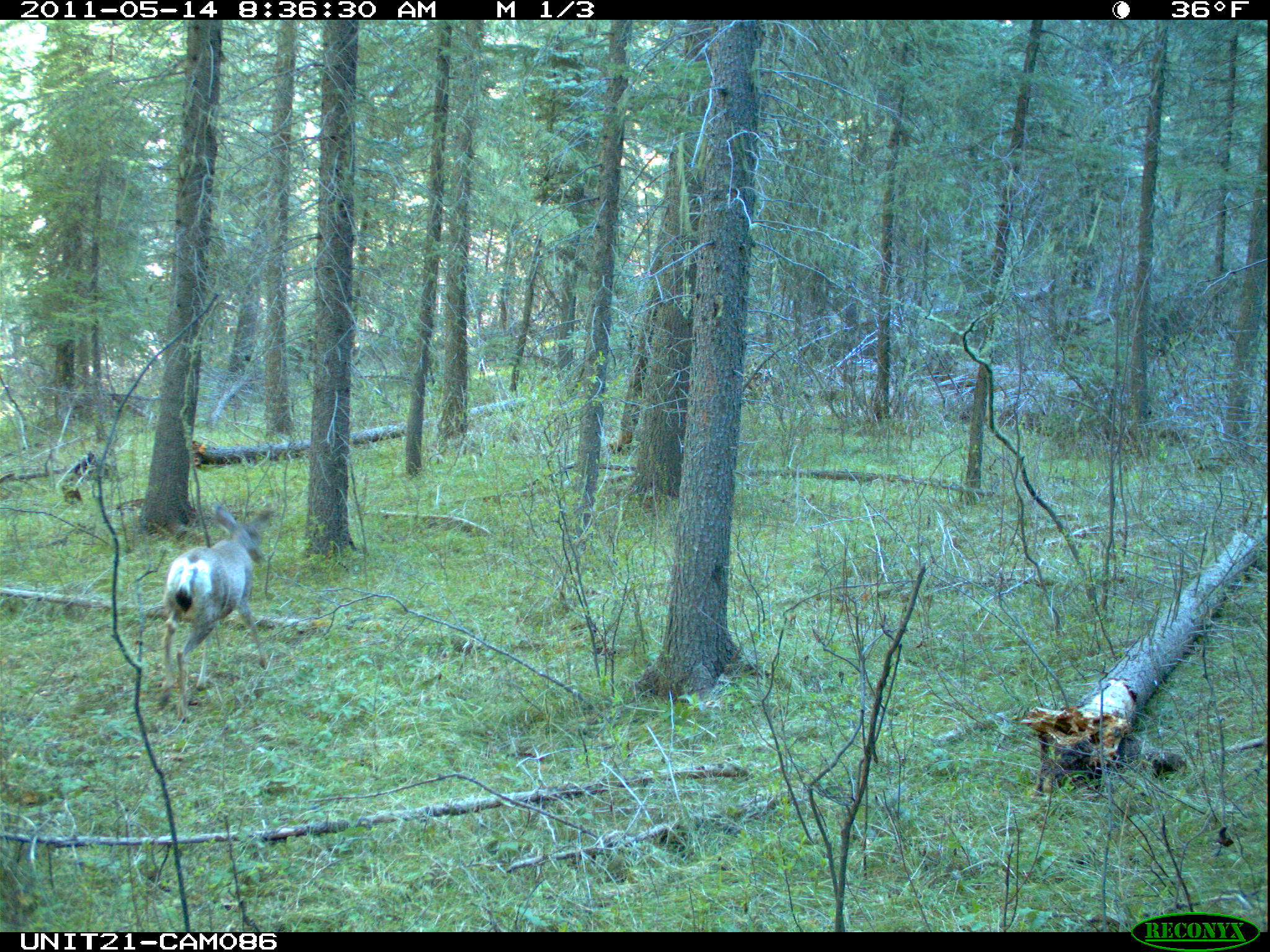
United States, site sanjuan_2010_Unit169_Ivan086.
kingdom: Animalia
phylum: Chordata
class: Mammalia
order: Artiodactyla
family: Cervidae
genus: Odocoileus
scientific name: Odocoileus hemionus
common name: mule deer